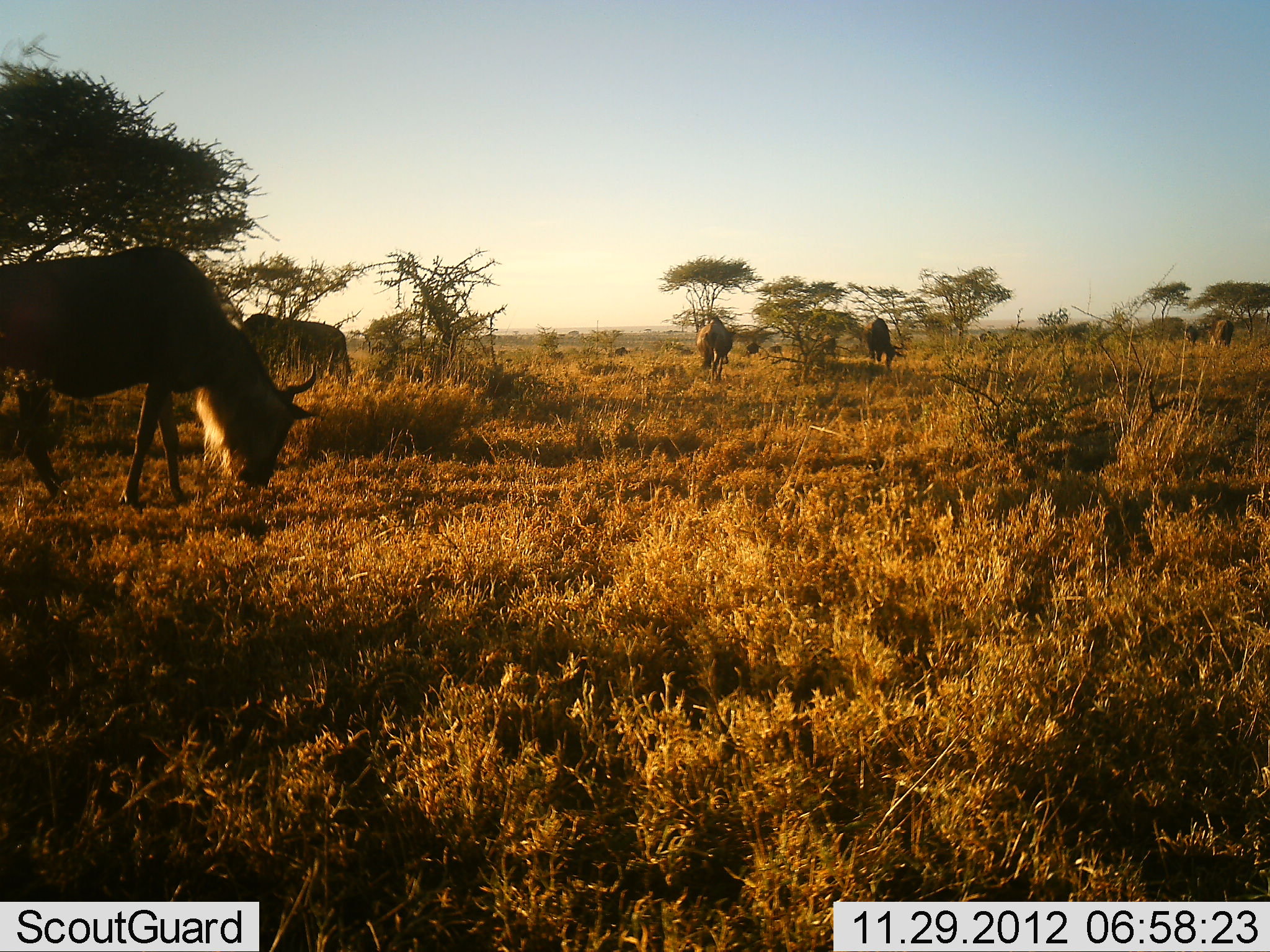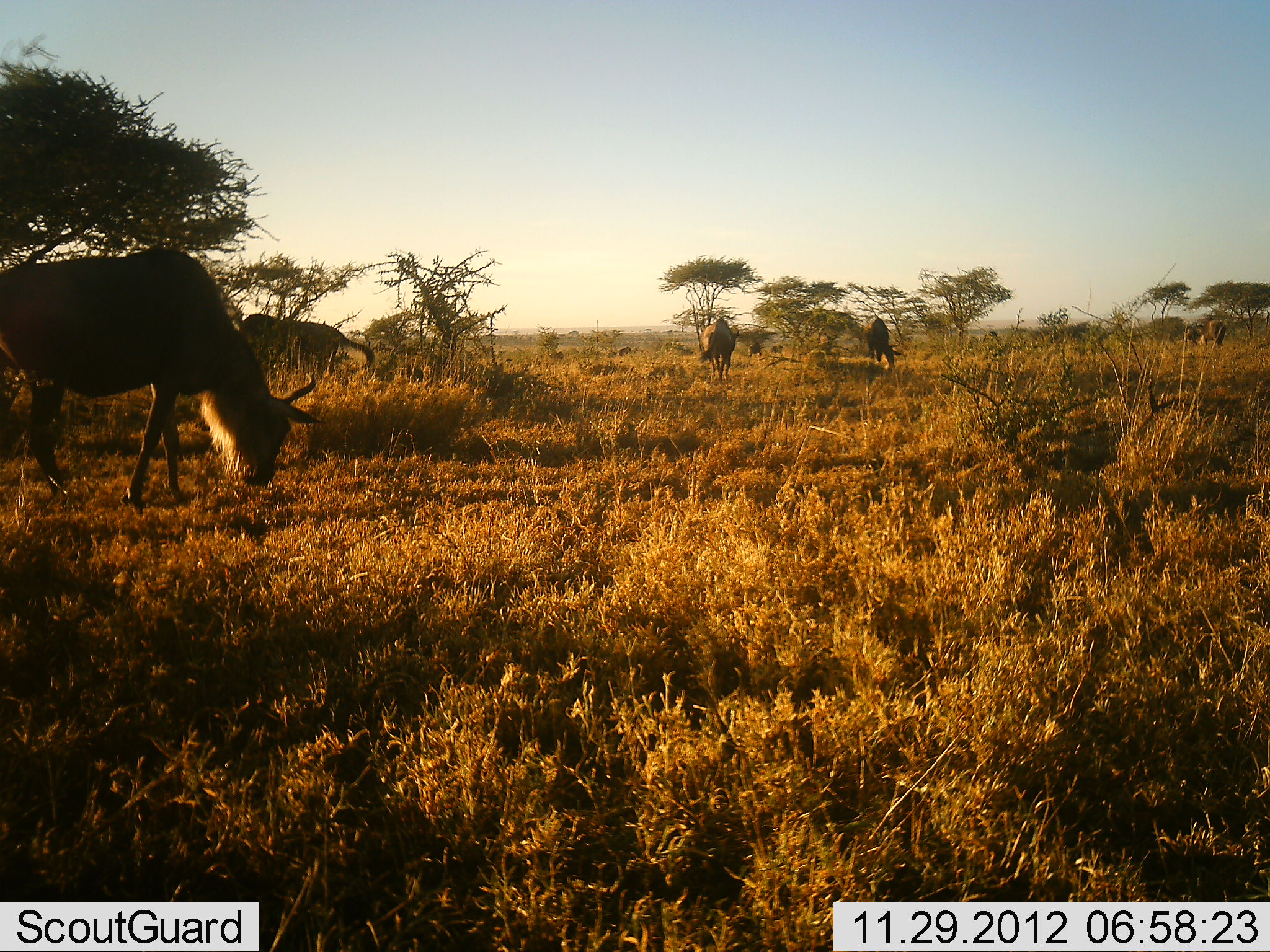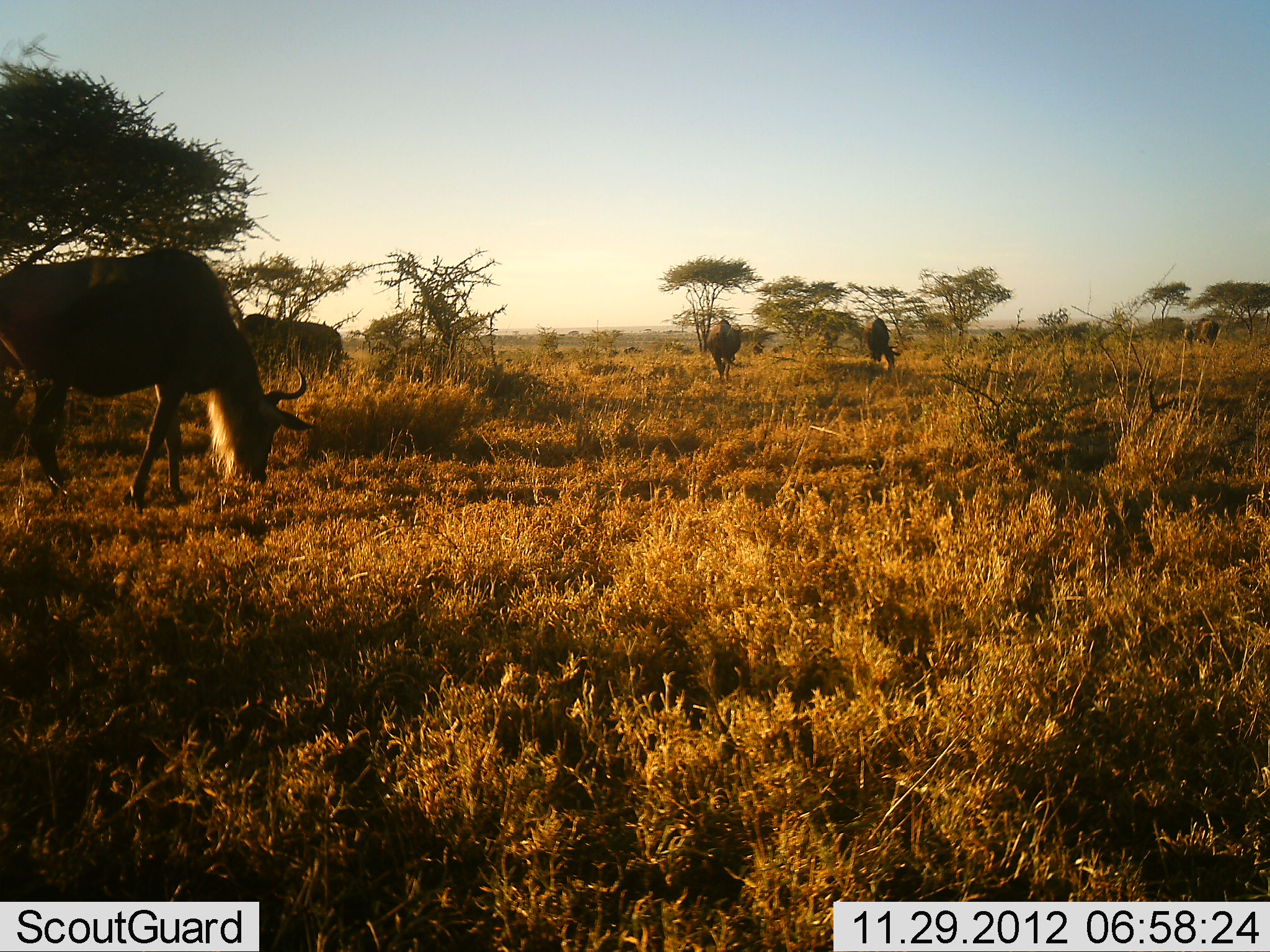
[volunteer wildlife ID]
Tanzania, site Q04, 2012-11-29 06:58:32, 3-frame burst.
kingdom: Animalia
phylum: Chordata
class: Mammalia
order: Artiodactyla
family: Bovidae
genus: Connochaetes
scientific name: Connochaetes taurinus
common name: blue wildebeest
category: wildebeest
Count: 5.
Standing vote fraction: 60%.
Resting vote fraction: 0%.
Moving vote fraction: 30%.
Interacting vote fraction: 0%.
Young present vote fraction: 0%.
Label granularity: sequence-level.